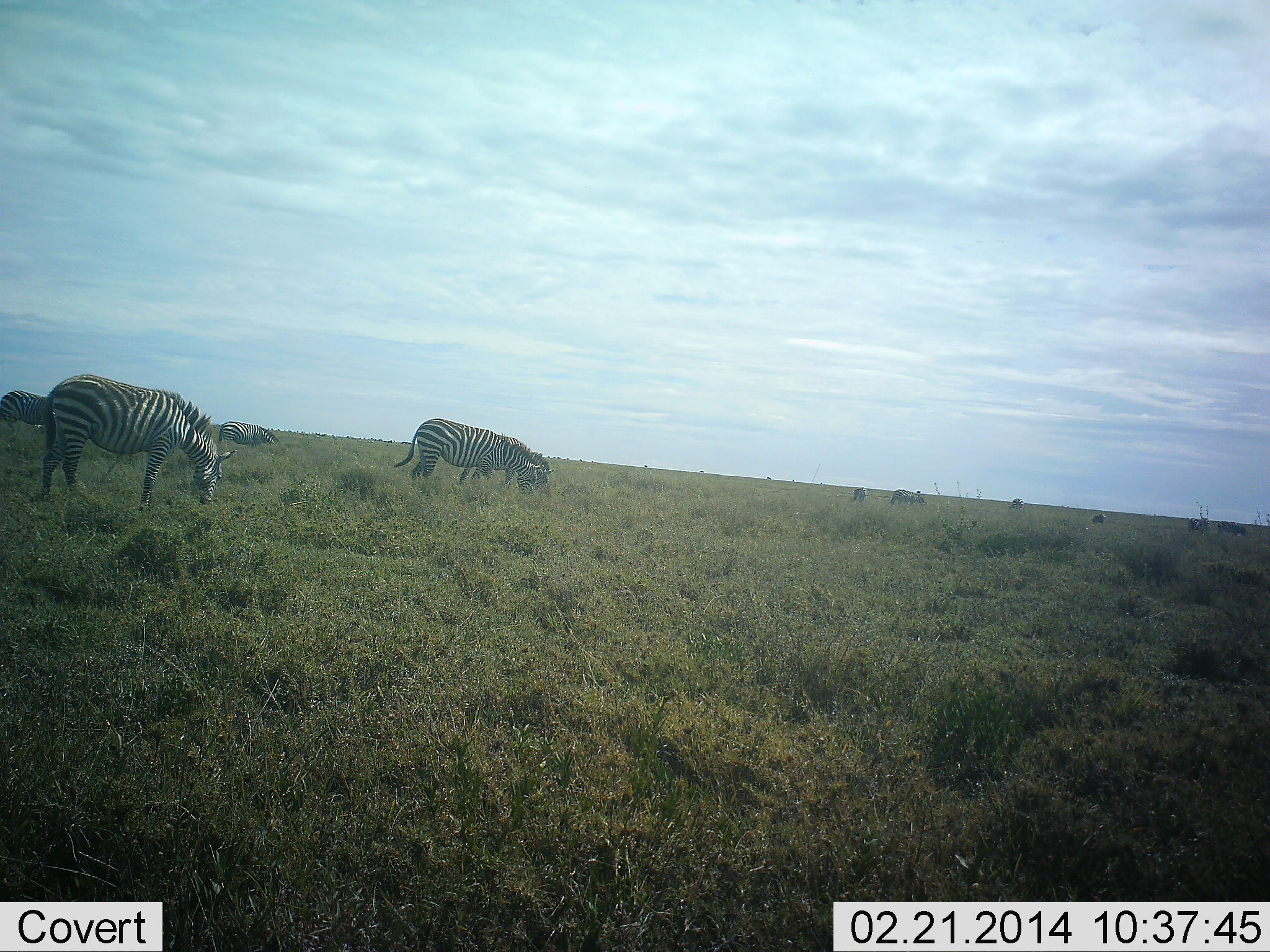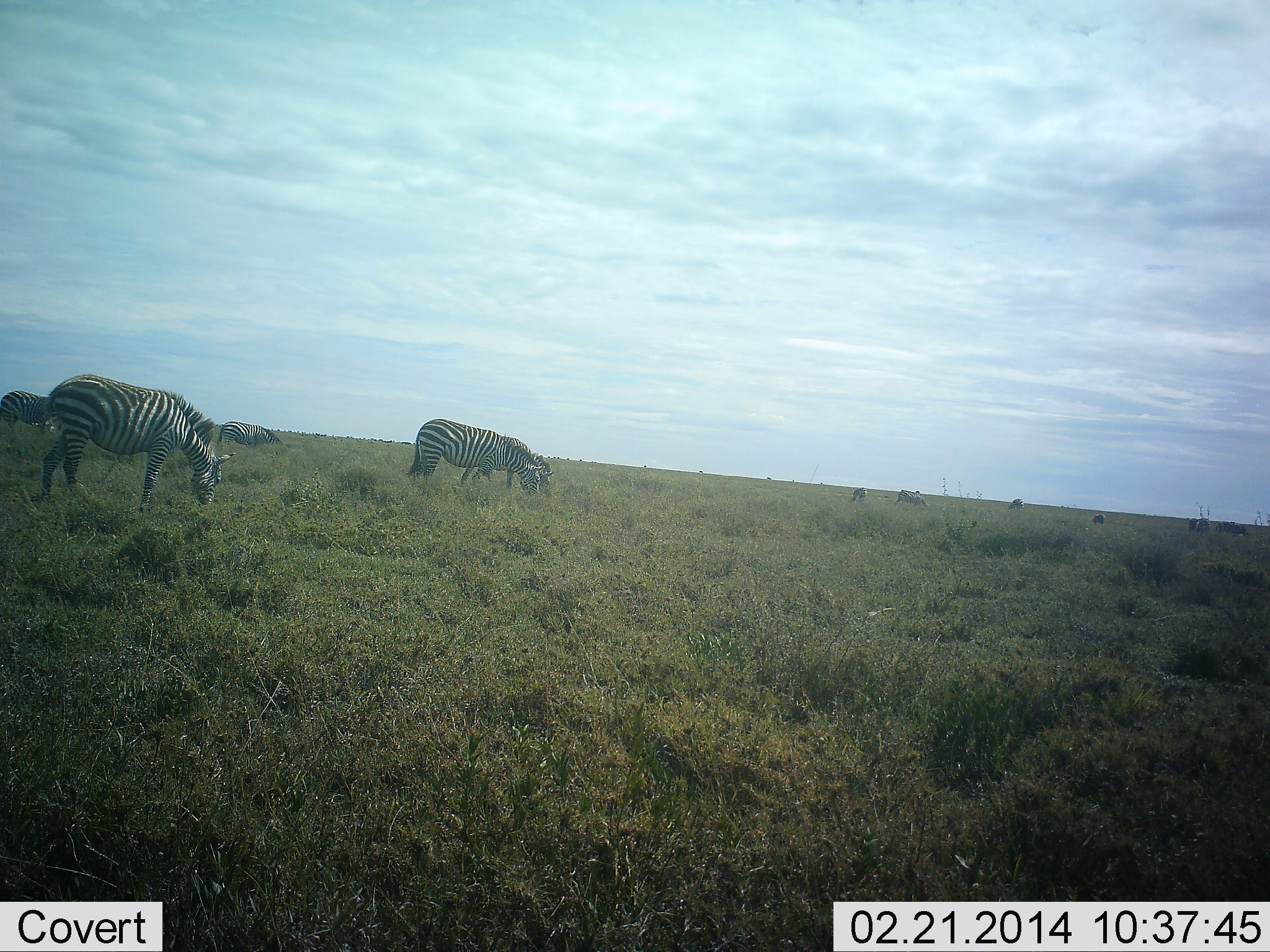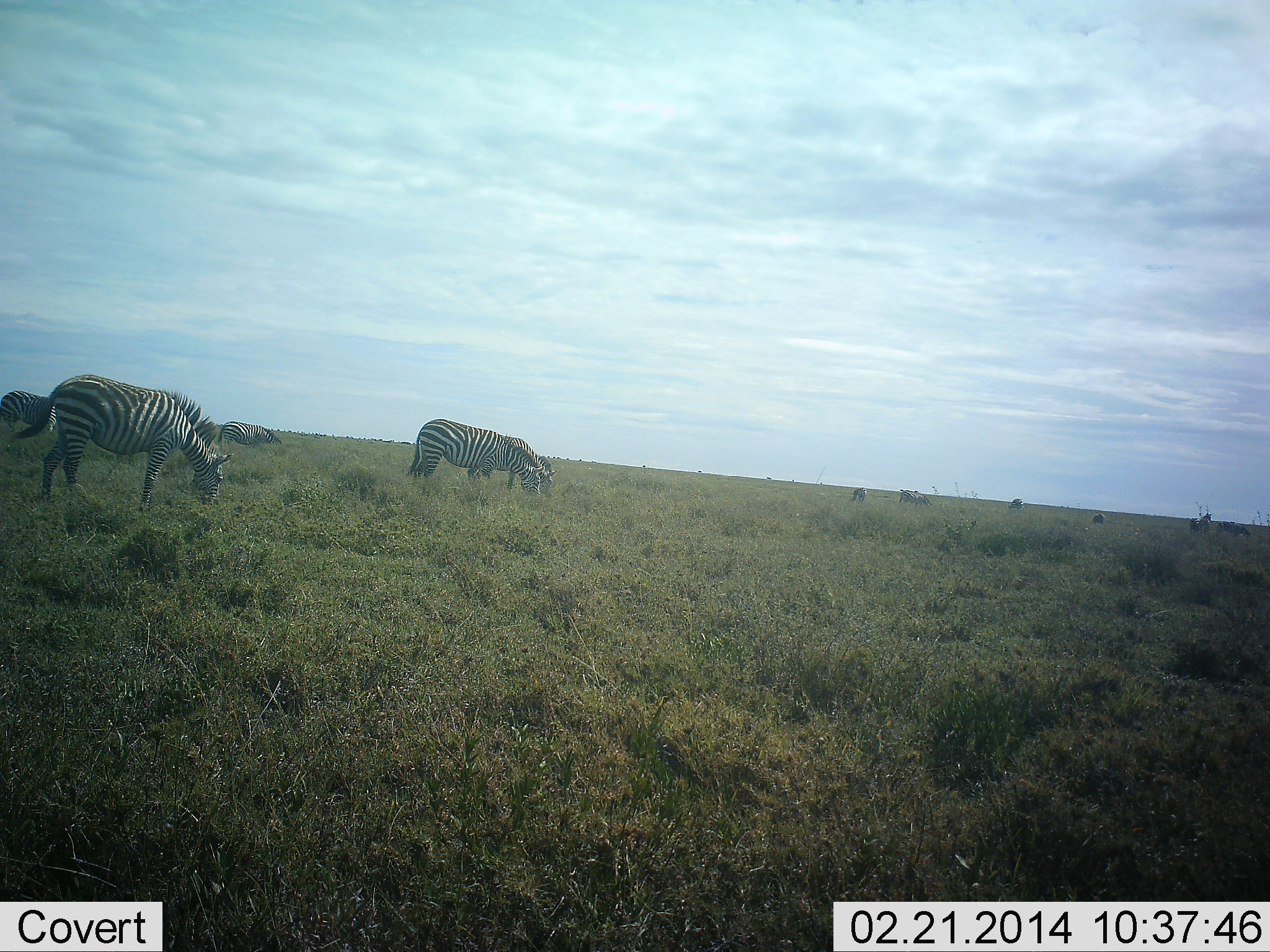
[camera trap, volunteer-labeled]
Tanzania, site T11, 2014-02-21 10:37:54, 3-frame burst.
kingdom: Animalia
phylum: Chordata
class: Mammalia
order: Perissodactyla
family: Equidae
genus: Equus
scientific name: Equus quagga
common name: plains zebra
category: zebra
Zebra (plains zebra) (Equus quagga), count 9. Behavior (volunteer vote fractions): standing 50%, resting 0%, moving 10%, interacting 0%. Young present (vote fraction): 0%. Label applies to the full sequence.